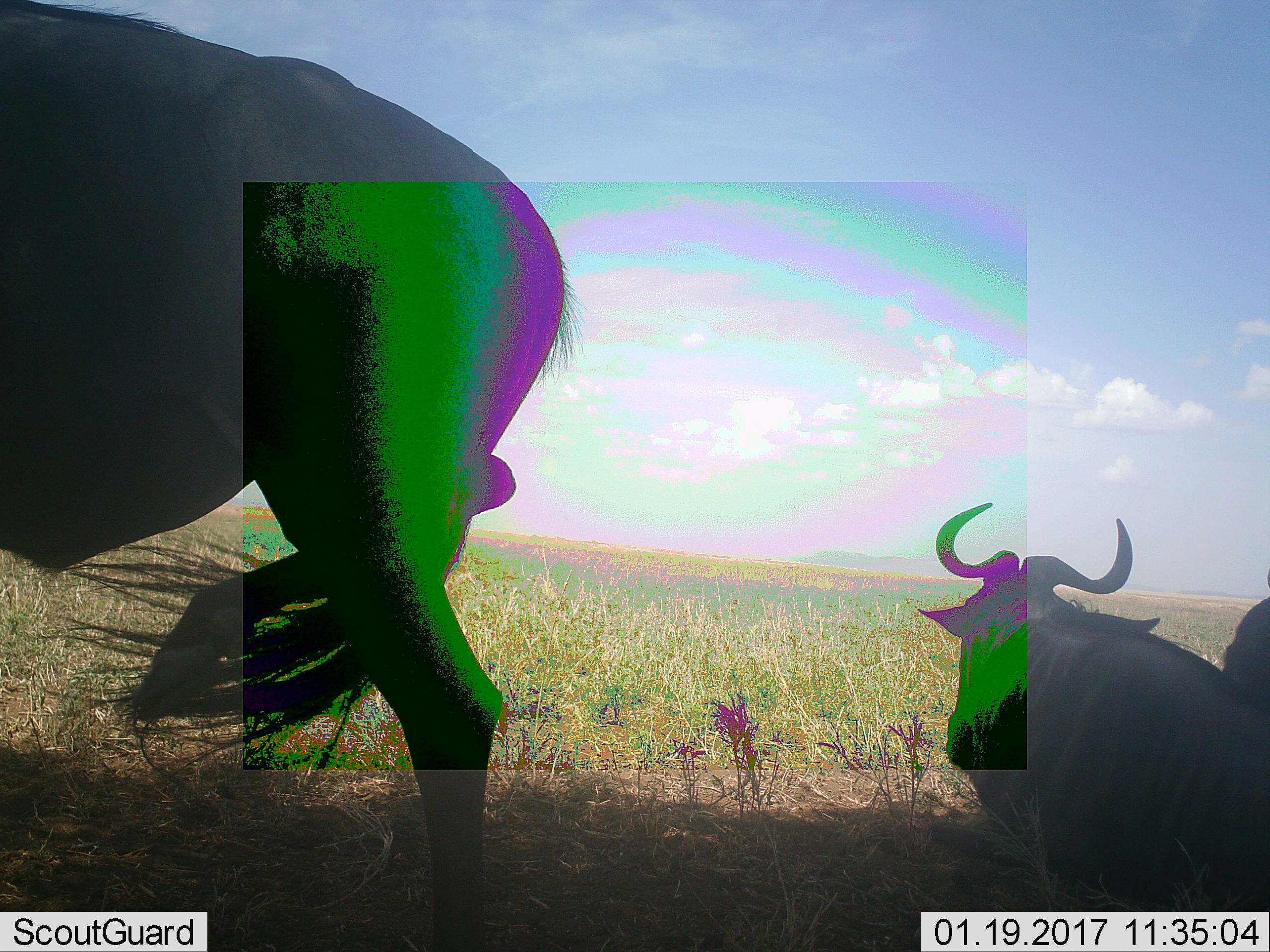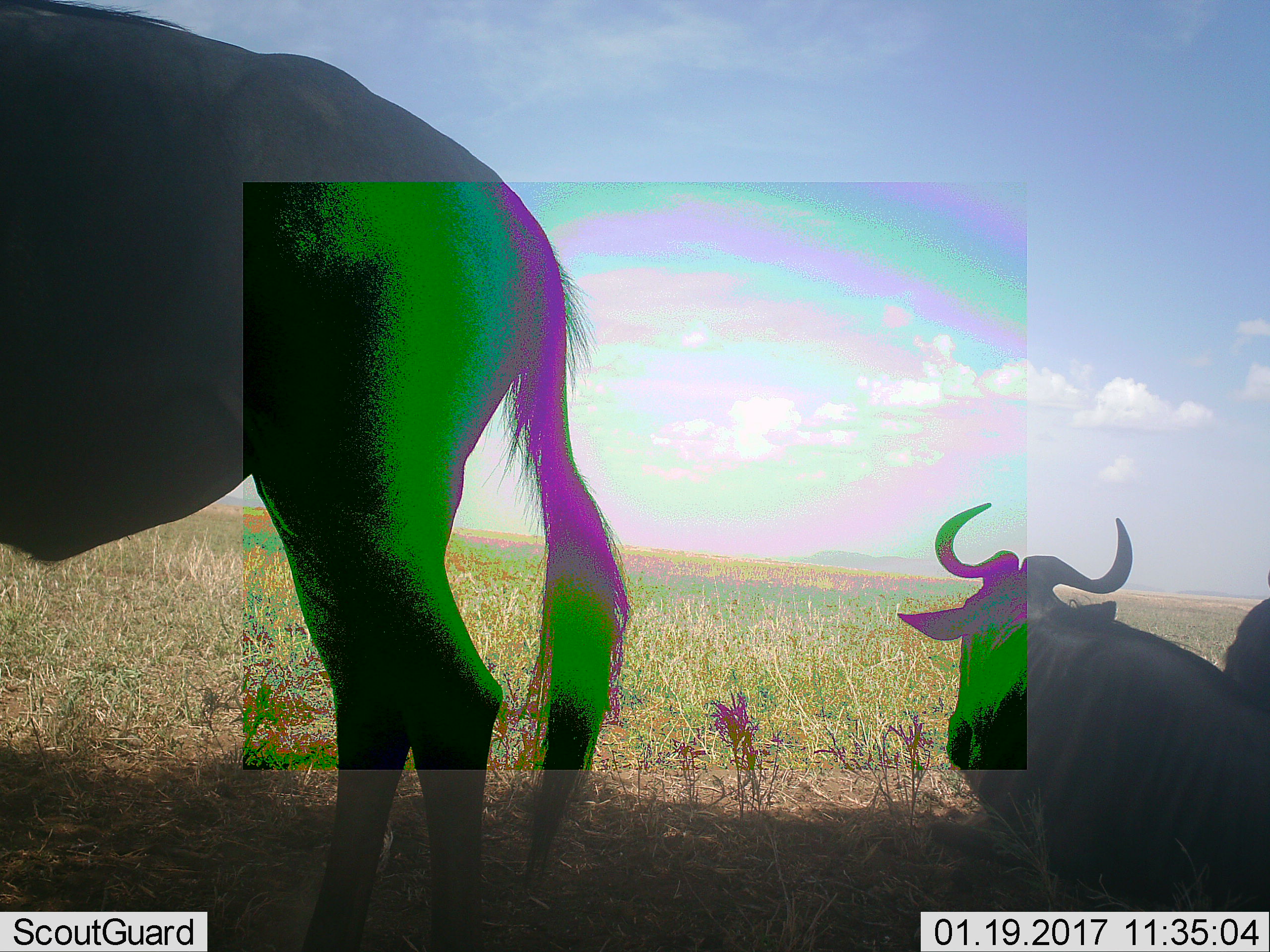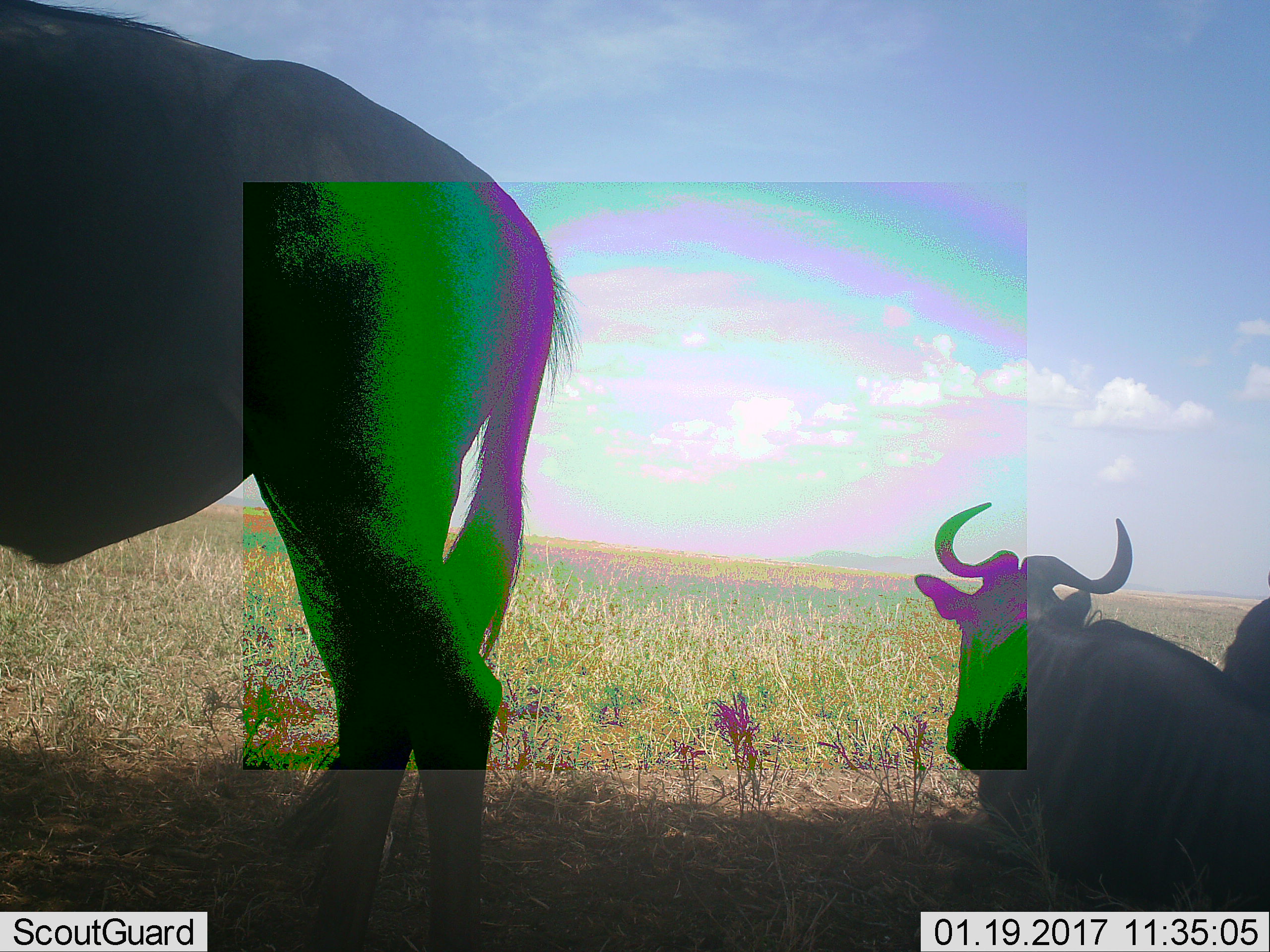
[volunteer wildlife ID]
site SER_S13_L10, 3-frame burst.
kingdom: Animalia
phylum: Chordata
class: Mammalia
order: Artiodactyla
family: Bovidae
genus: Connochaetes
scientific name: Connochaetes taurinus taurinus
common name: blue wildebeest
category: wildebeestblue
Wildebeestblue (blue wildebeest) (Connochaetes taurinus taurinus), count 3. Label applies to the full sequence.